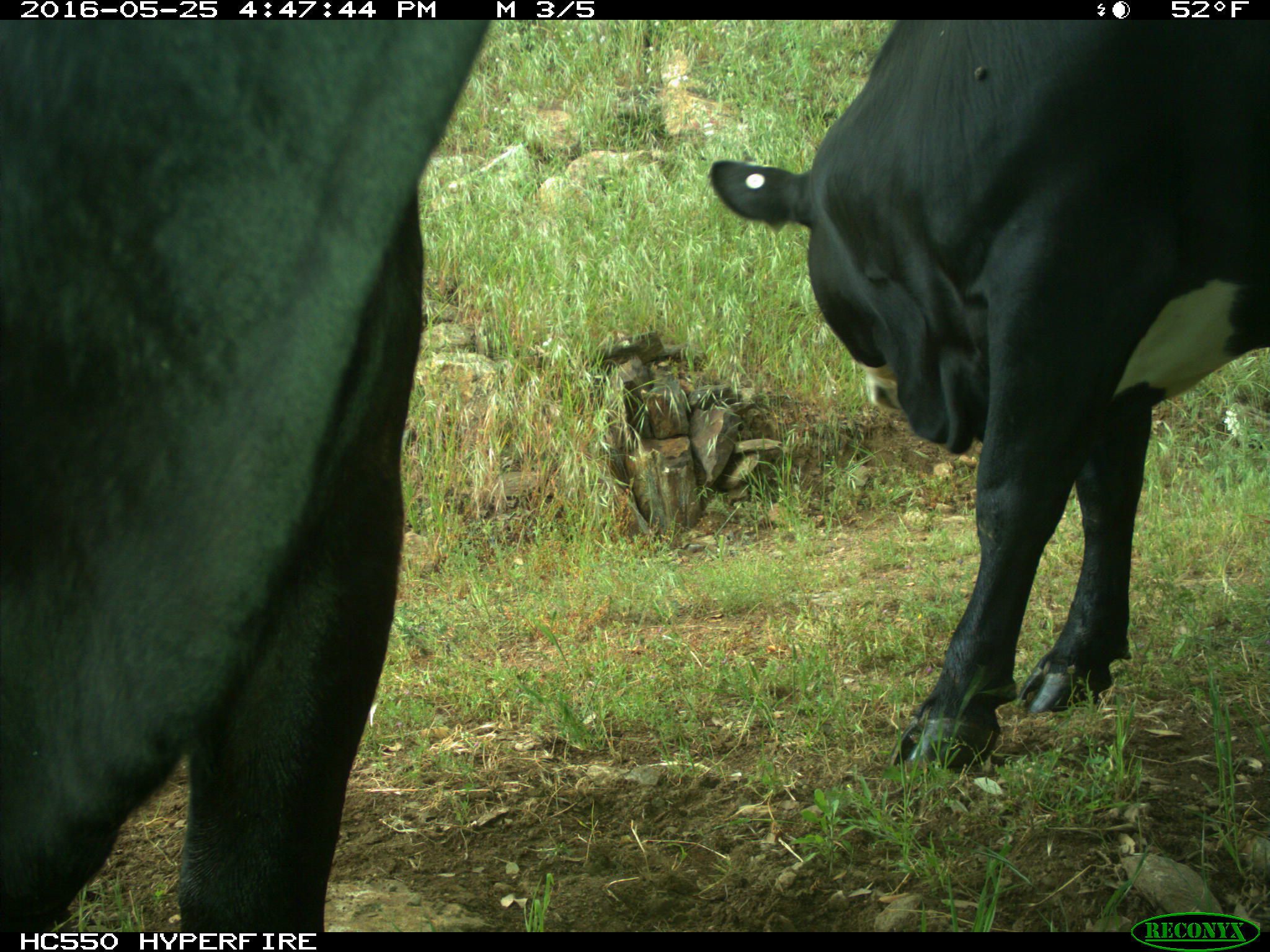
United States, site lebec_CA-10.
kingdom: Animalia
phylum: Chordata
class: Mammalia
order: Artiodactyla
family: Bovidae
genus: Bos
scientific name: Bos taurus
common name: domestic cow